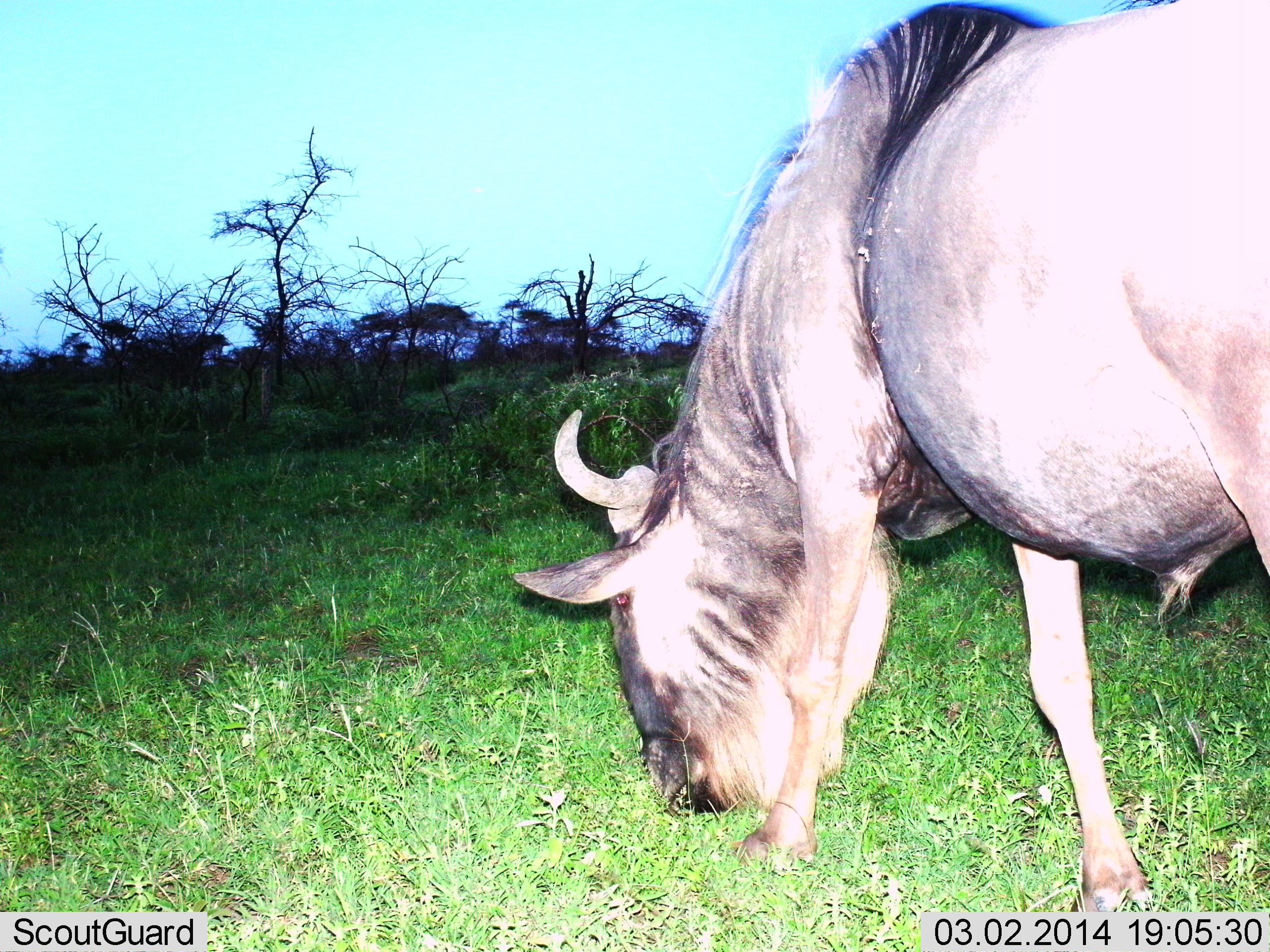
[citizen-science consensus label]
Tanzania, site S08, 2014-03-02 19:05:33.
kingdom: Animalia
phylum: Chordata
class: Mammalia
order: Artiodactyla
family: Bovidae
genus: Connochaetes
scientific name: Connochaetes taurinus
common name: blue wildebeest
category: wildebeest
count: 1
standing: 10%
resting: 0%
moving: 0%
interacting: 0%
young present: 0%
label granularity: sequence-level